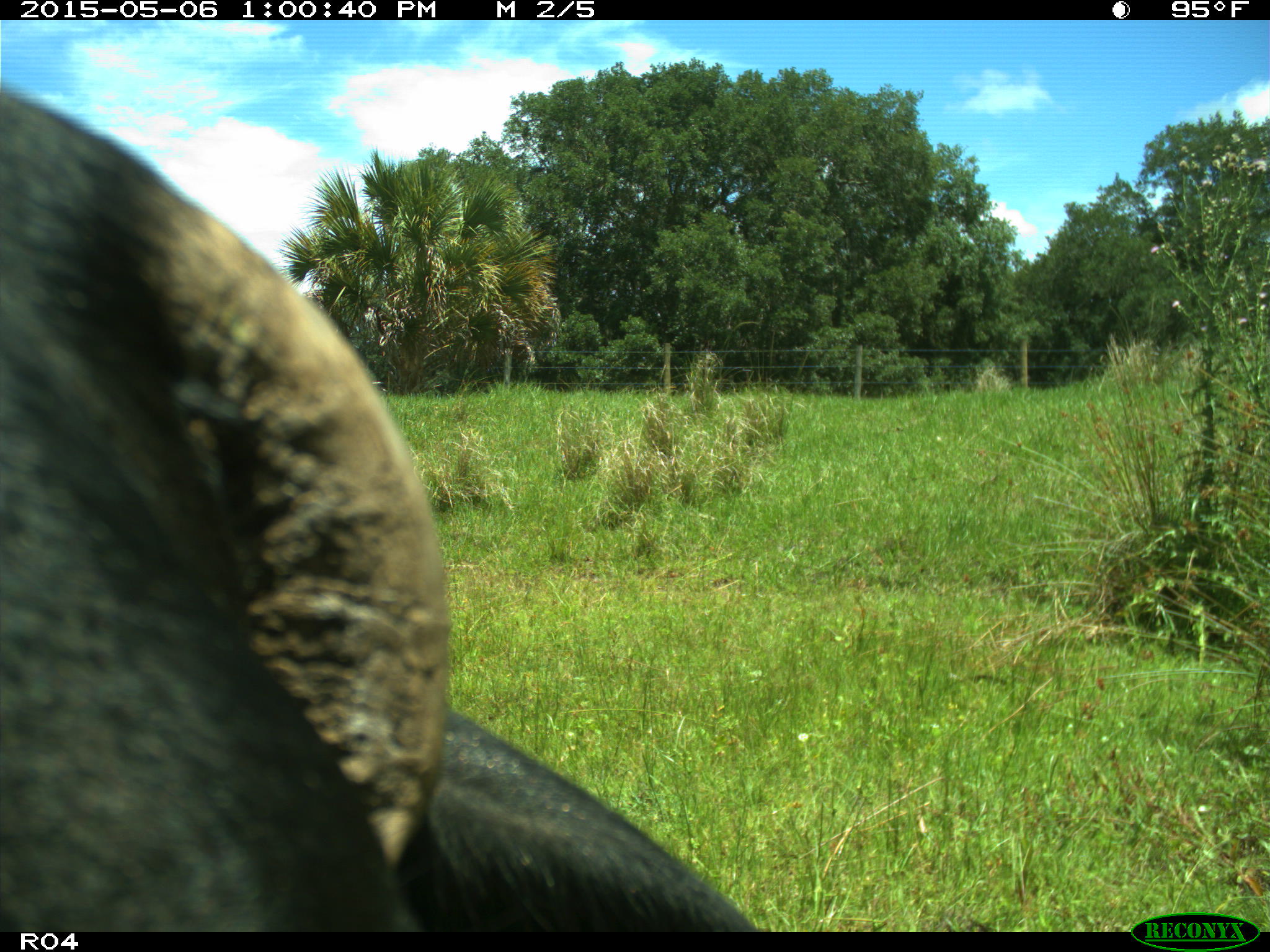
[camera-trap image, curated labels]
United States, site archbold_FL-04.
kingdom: Animalia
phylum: Chordata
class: Mammalia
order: Artiodactyla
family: Bovidae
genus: Bos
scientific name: Bos taurus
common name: domestic cow